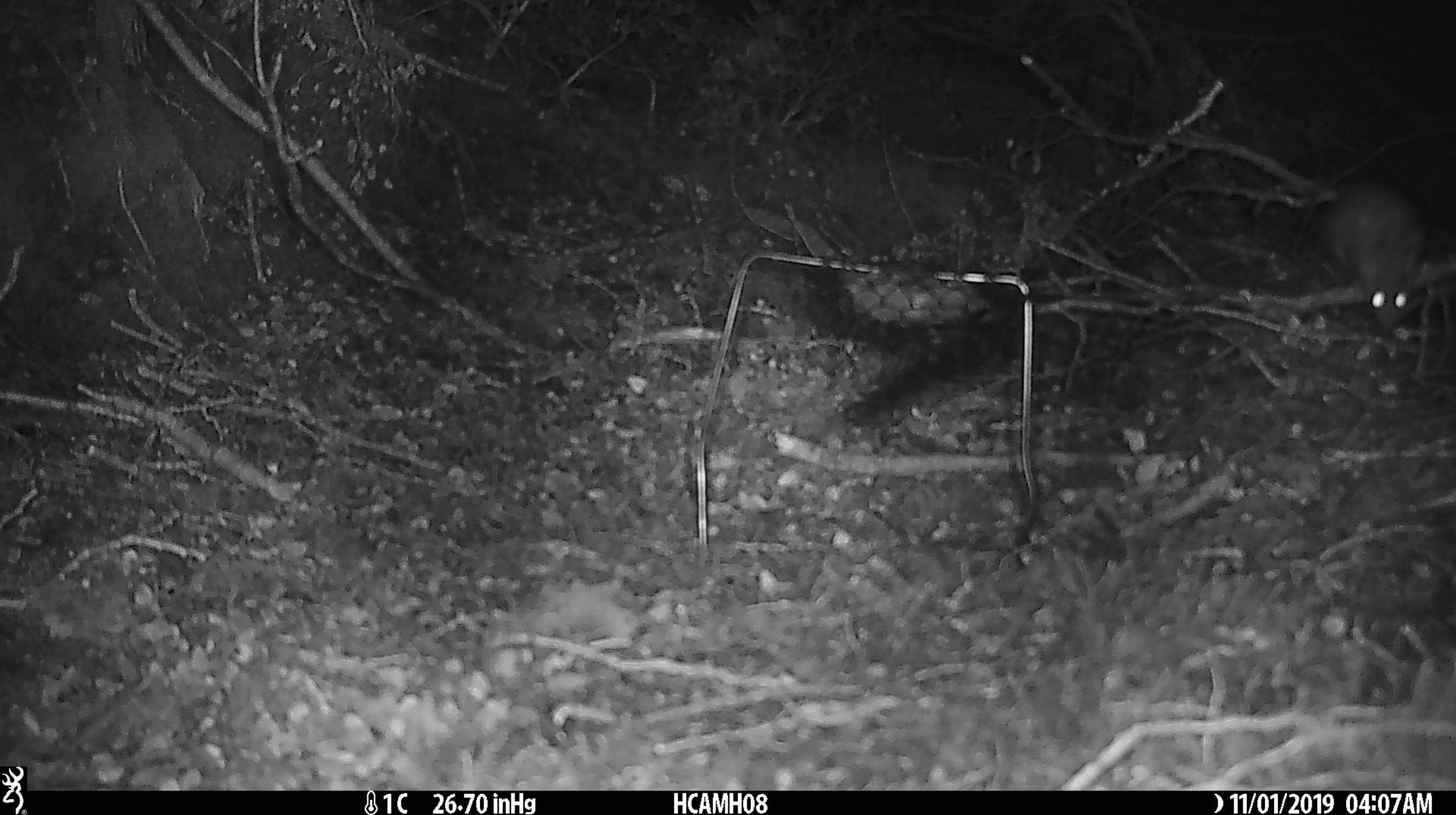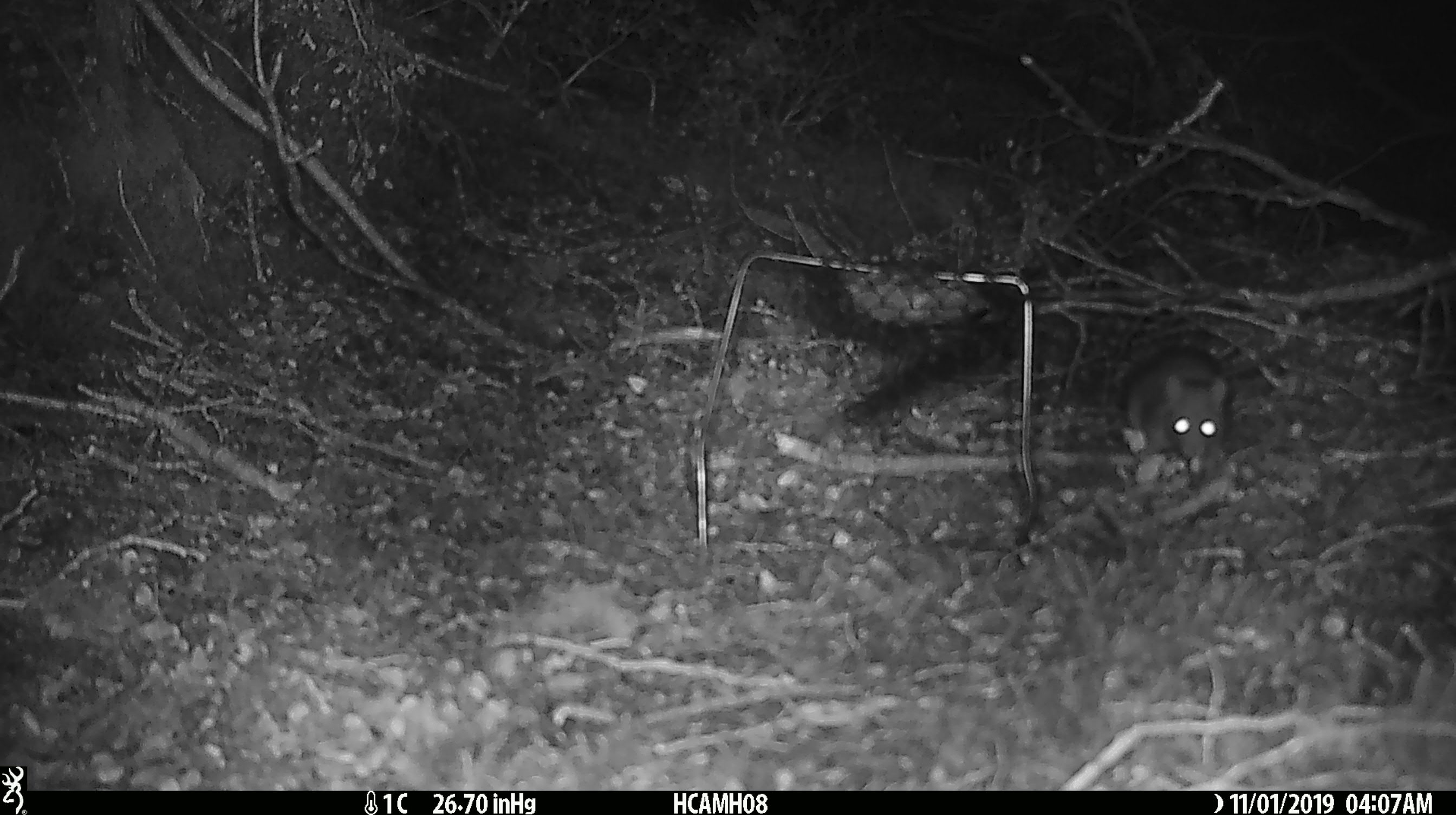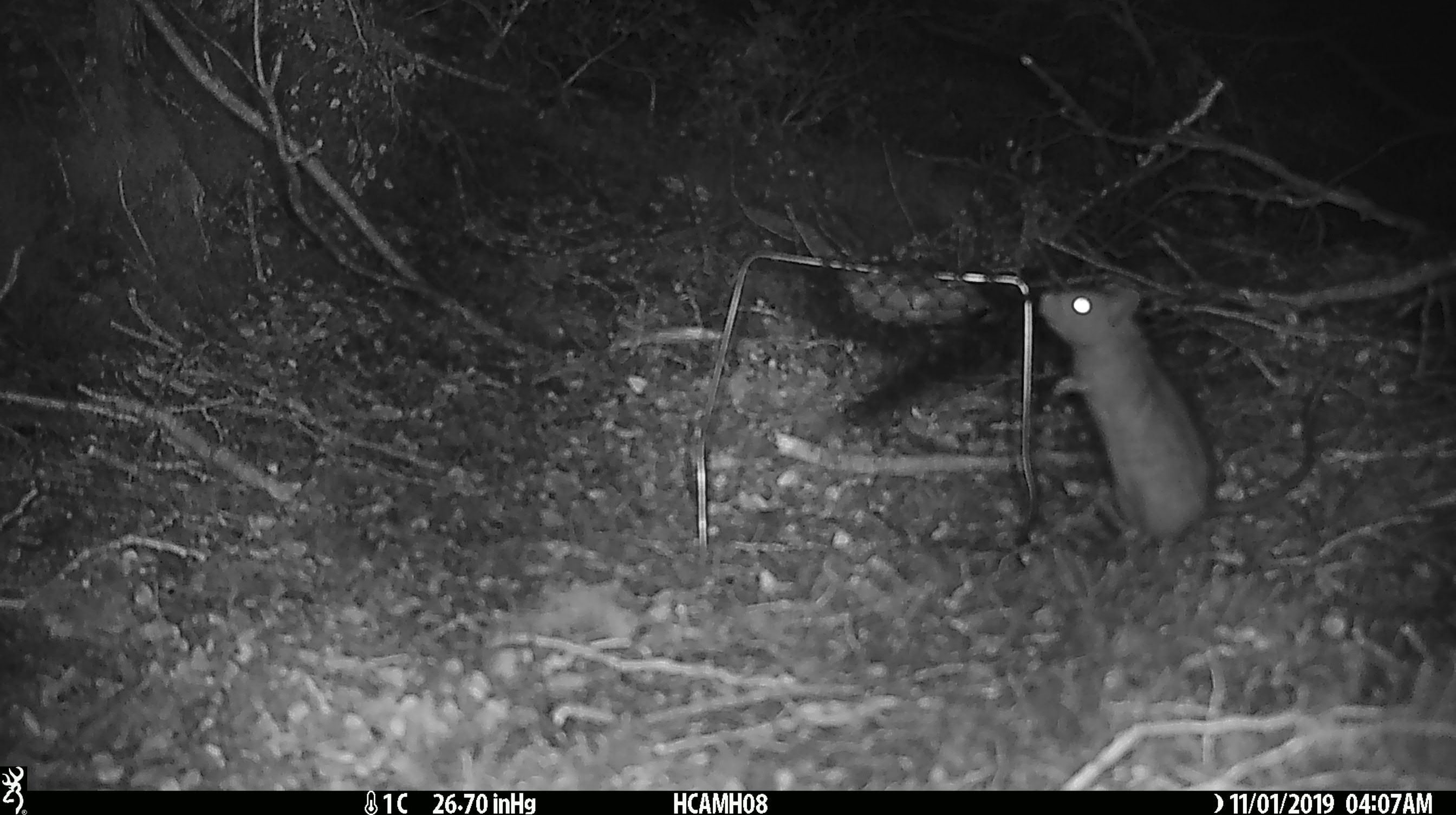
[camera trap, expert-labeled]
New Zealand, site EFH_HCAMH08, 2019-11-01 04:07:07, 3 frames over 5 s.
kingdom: Animalia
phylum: Chordata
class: Mammalia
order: Rodentia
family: Muridae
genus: Rattus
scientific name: Rattus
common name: rat